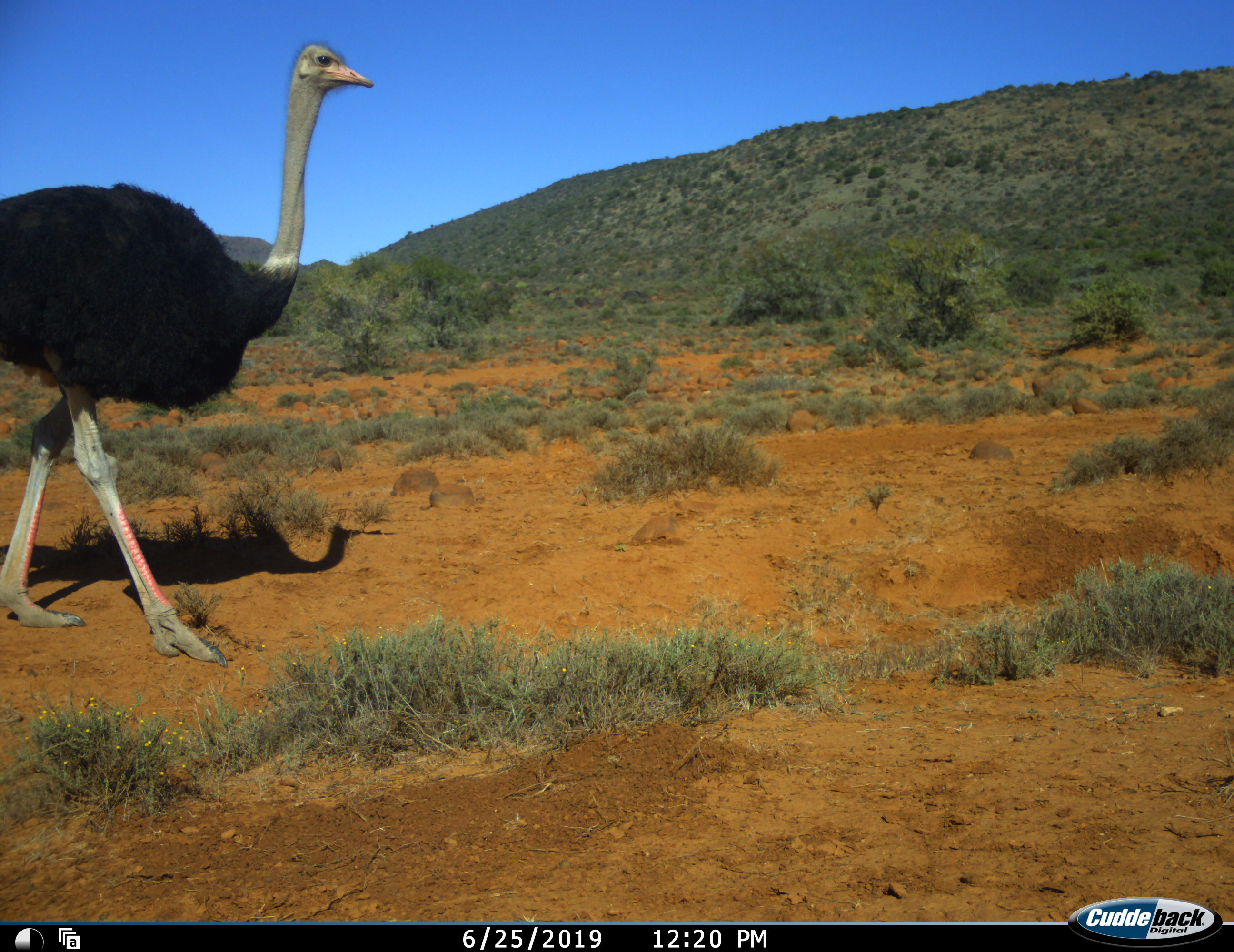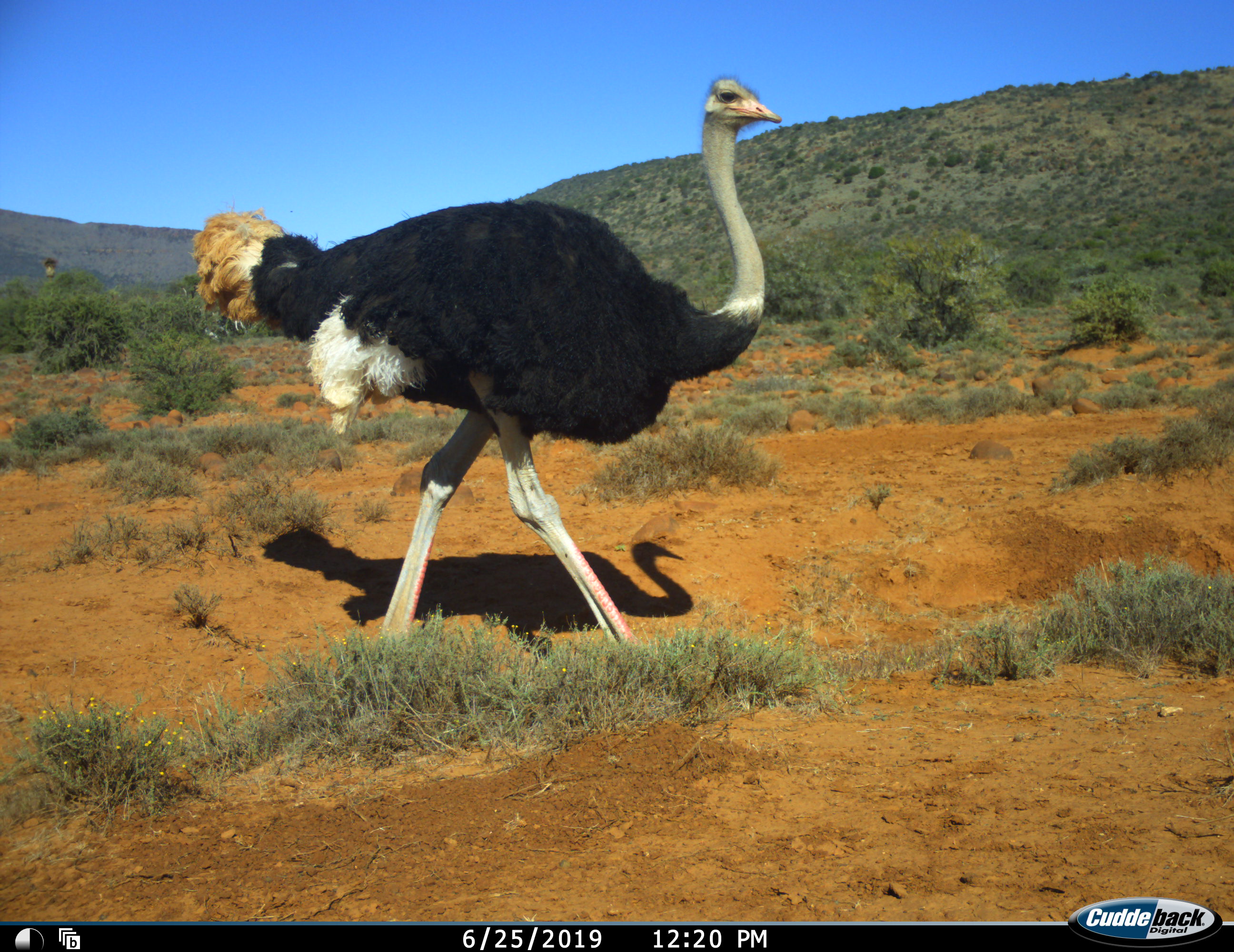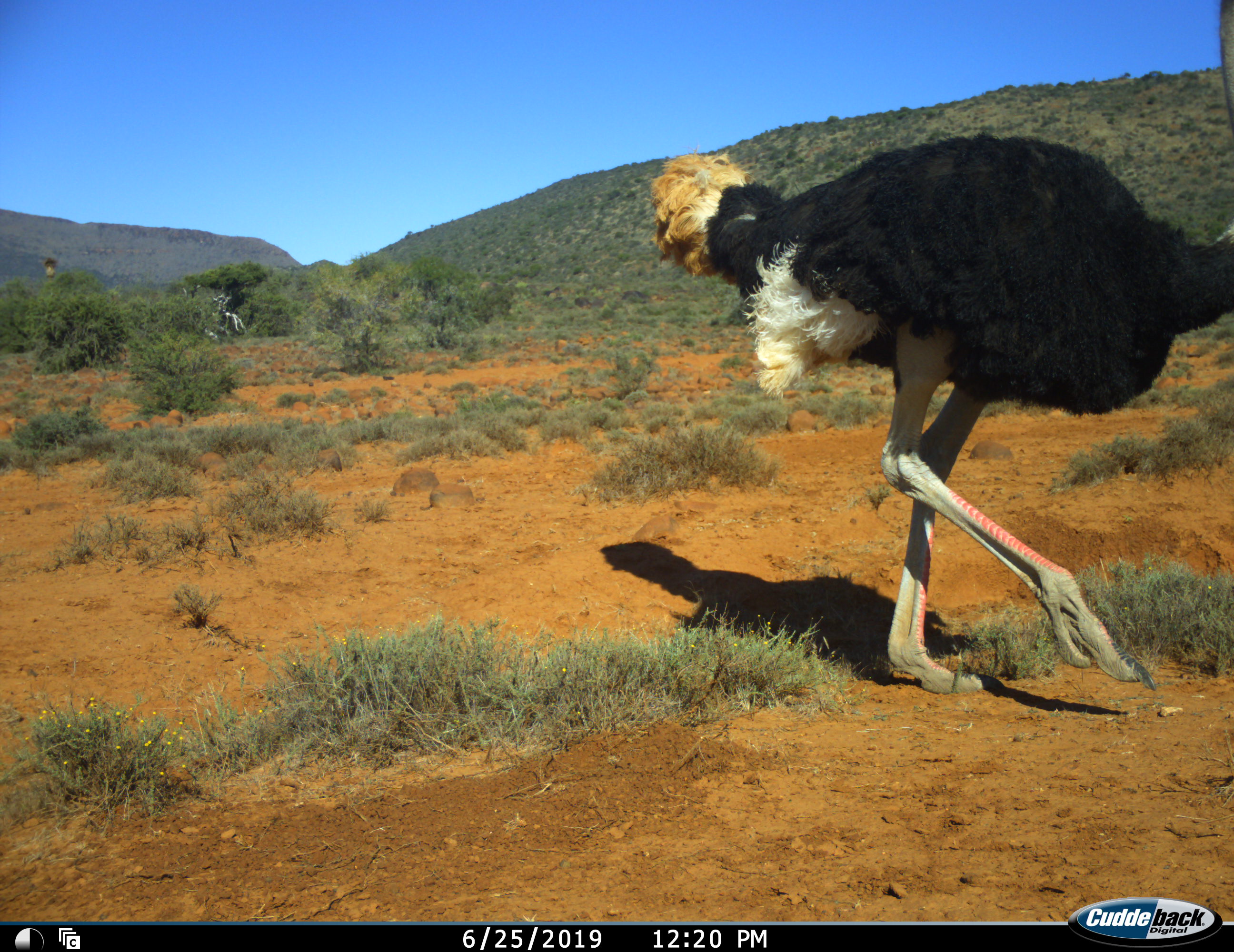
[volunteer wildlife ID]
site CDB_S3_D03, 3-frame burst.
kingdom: Animalia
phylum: Chordata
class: Aves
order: Struthioniformes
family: Struthionidae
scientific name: Struthionidae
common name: ostrich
Ostrich (Struthionidae), count 1. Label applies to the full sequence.